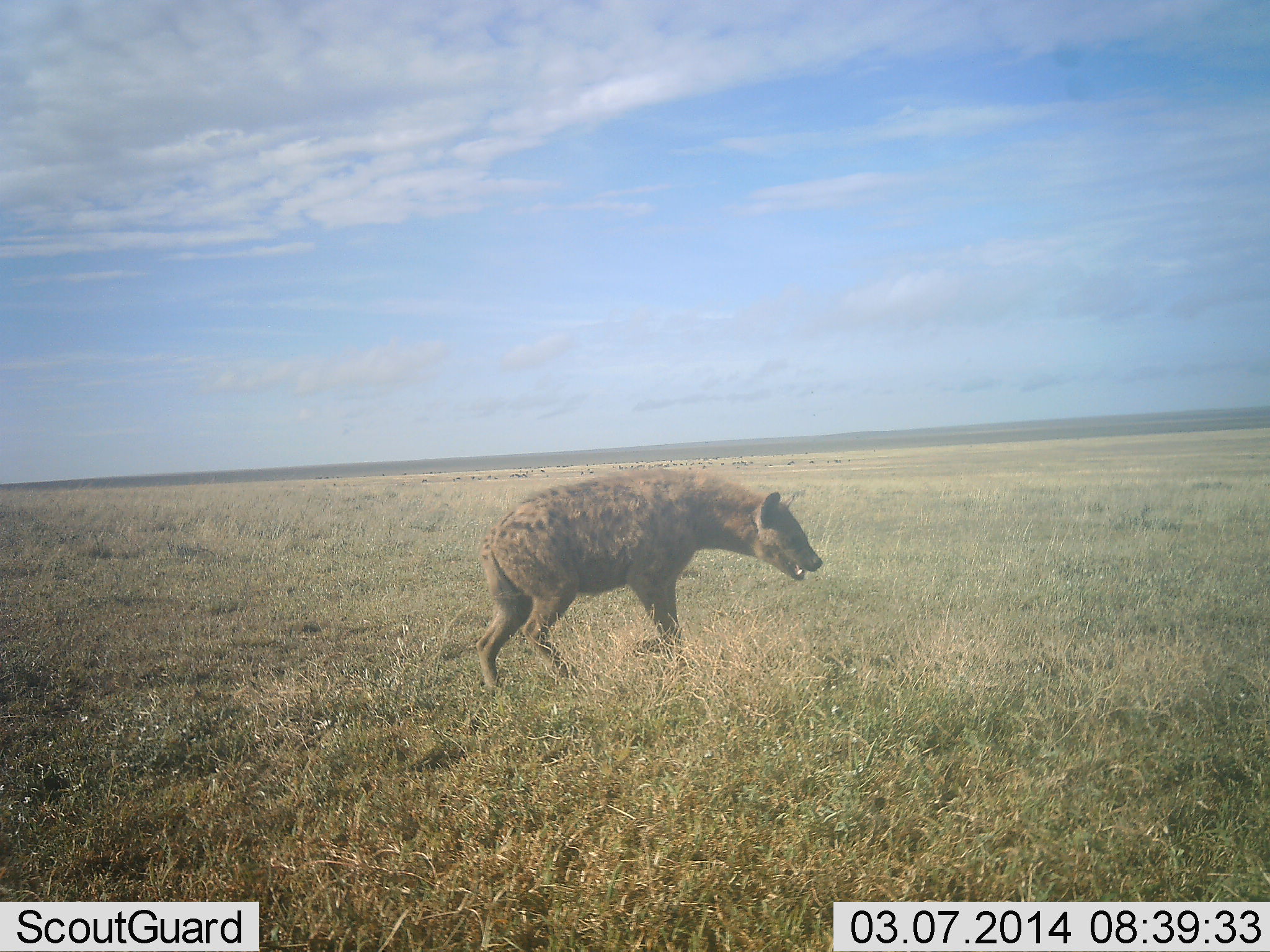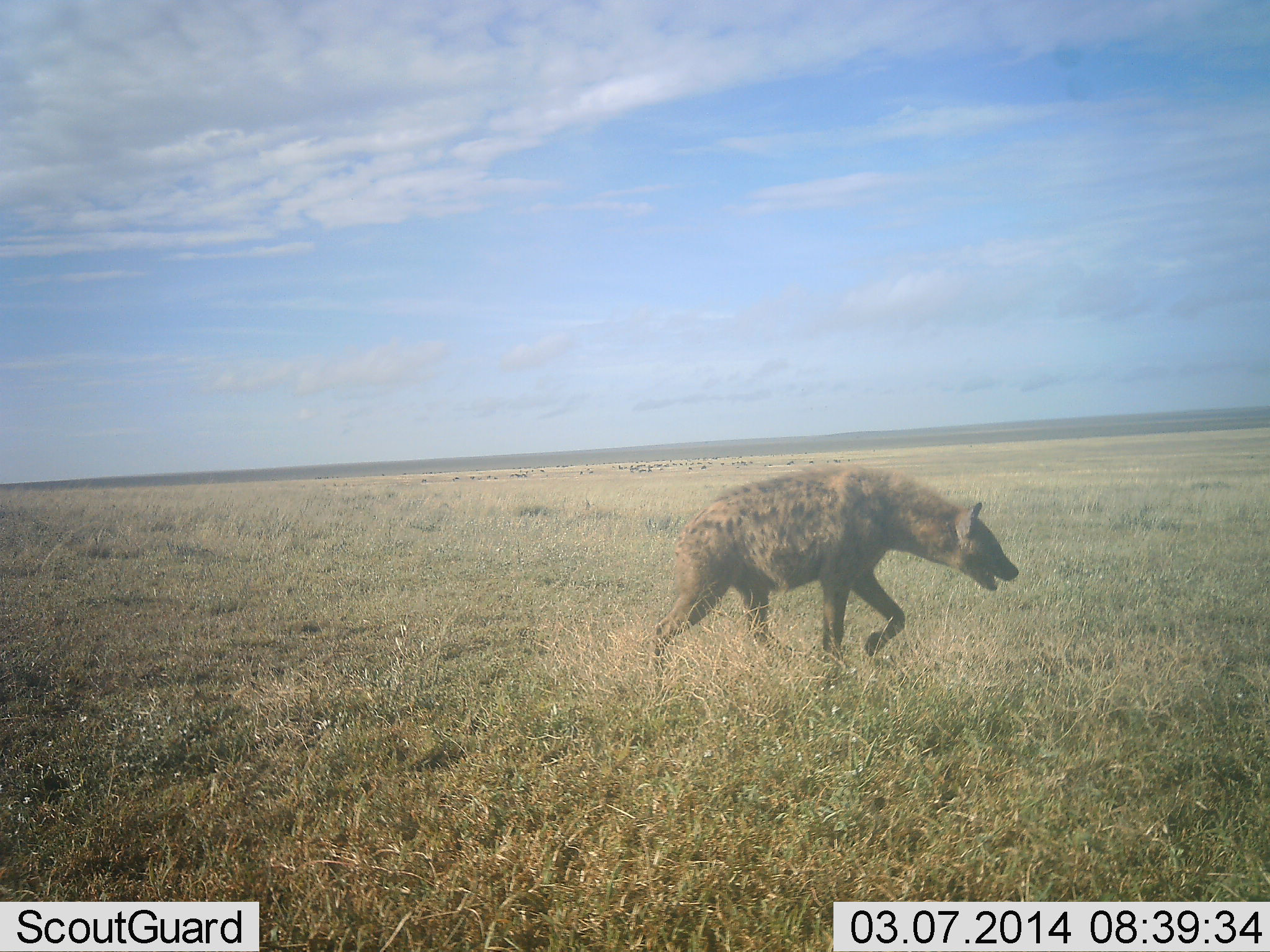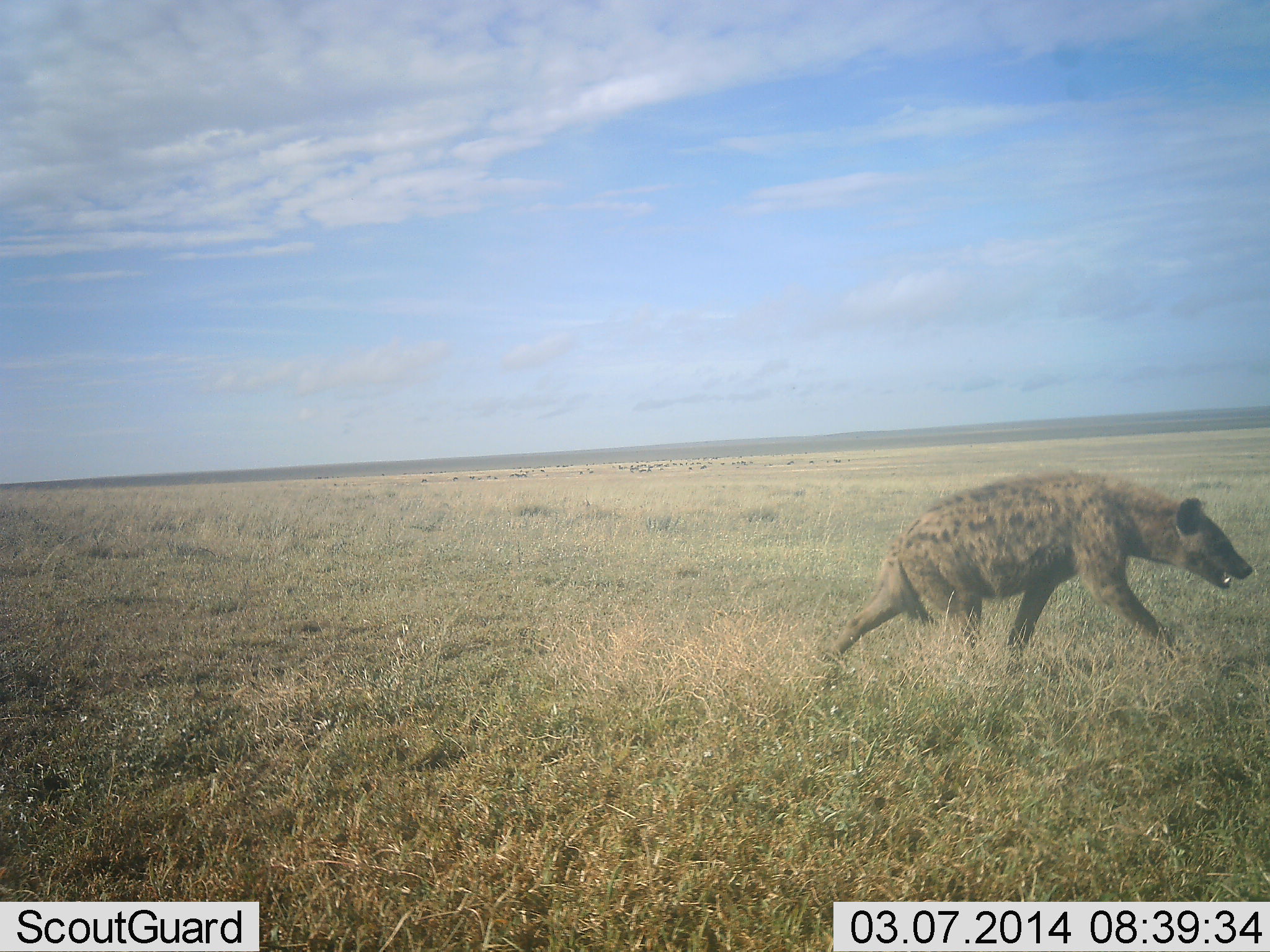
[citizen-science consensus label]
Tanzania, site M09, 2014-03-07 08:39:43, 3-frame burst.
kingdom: Animalia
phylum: Chordata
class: Mammalia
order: Carnivora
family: Hyaenidae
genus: Crocuta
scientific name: Crocuta crocuta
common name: spotted hyena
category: hyenaspotted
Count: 1.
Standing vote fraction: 1%.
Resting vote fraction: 0%.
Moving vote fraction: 100%.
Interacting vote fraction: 0%.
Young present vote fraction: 0%.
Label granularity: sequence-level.